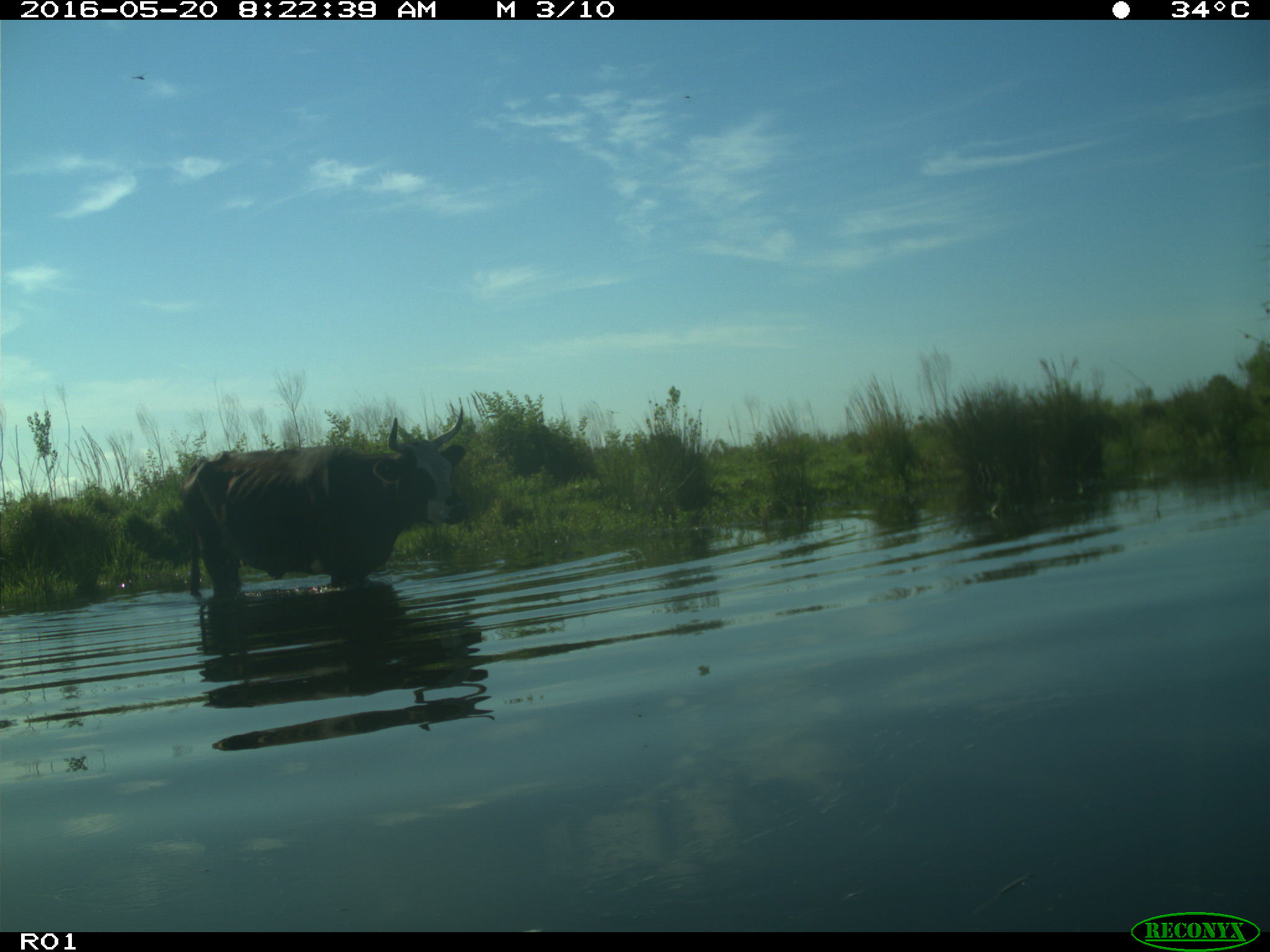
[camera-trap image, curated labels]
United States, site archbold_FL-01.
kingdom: Animalia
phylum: Chordata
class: Mammalia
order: Artiodactyla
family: Bovidae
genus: Bos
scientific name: Bos taurus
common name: domestic cow